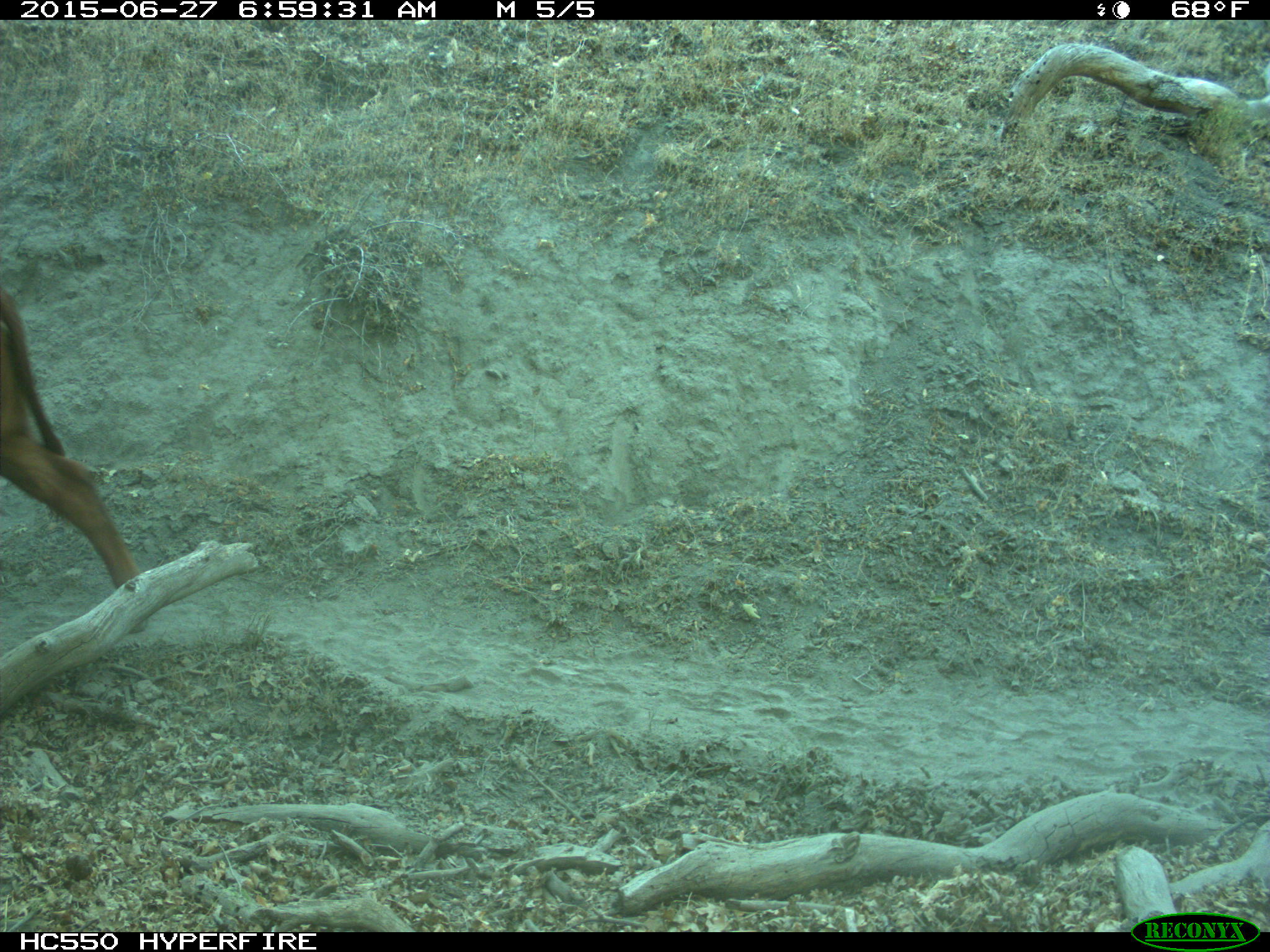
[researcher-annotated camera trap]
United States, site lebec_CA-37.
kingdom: Animalia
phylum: Chordata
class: Mammalia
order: Artiodactyla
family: Bovidae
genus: Bos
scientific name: Bos taurus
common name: domestic cow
Bos taurus (domestic cow).